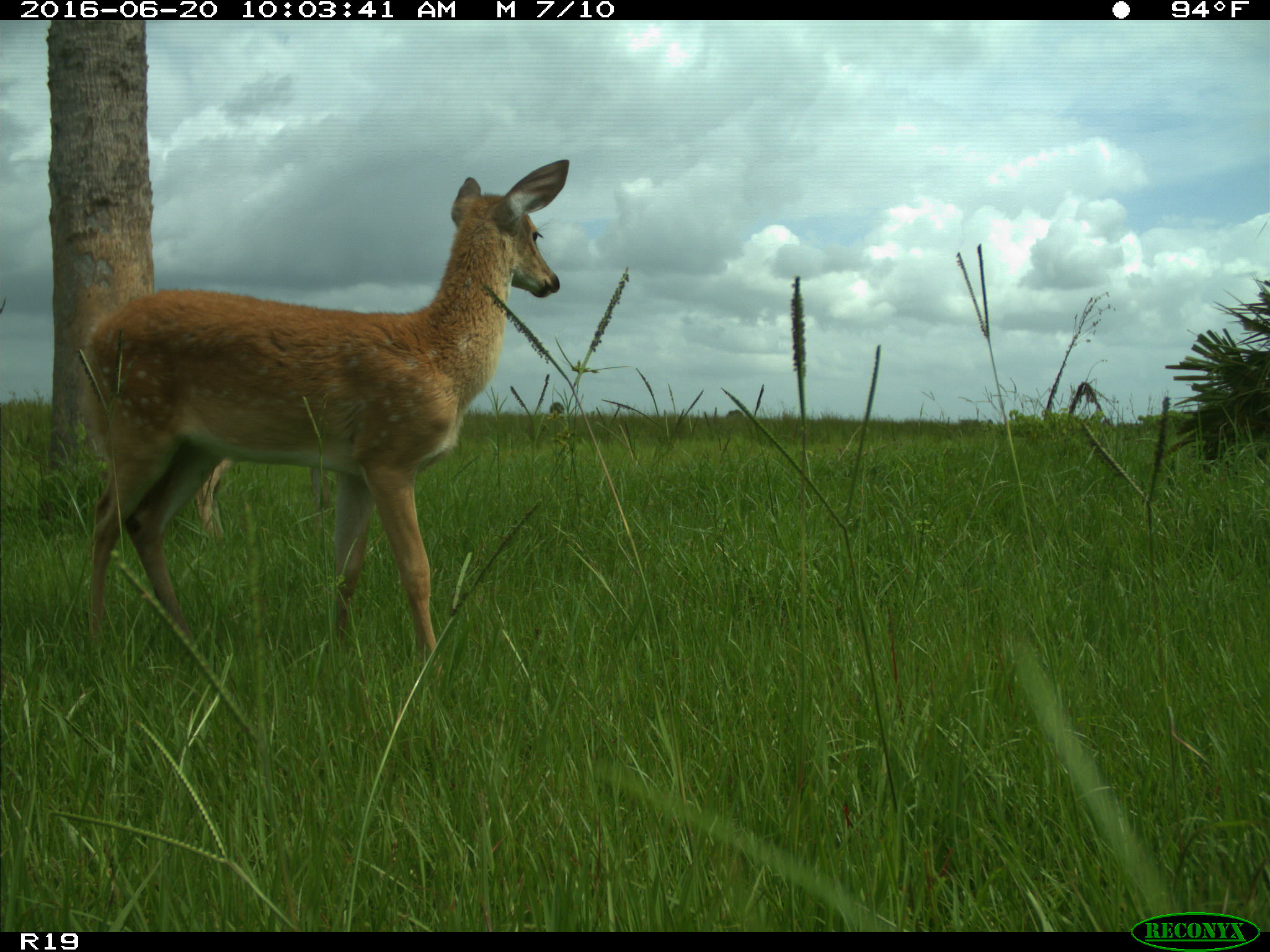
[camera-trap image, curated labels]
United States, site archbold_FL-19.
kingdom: Animalia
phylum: Chordata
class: Mammalia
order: Artiodactyla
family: Cervidae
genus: Odocoileus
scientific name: Odocoileus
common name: deer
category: unidentified deer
Unidentified deer (deer) (Odocoileus).